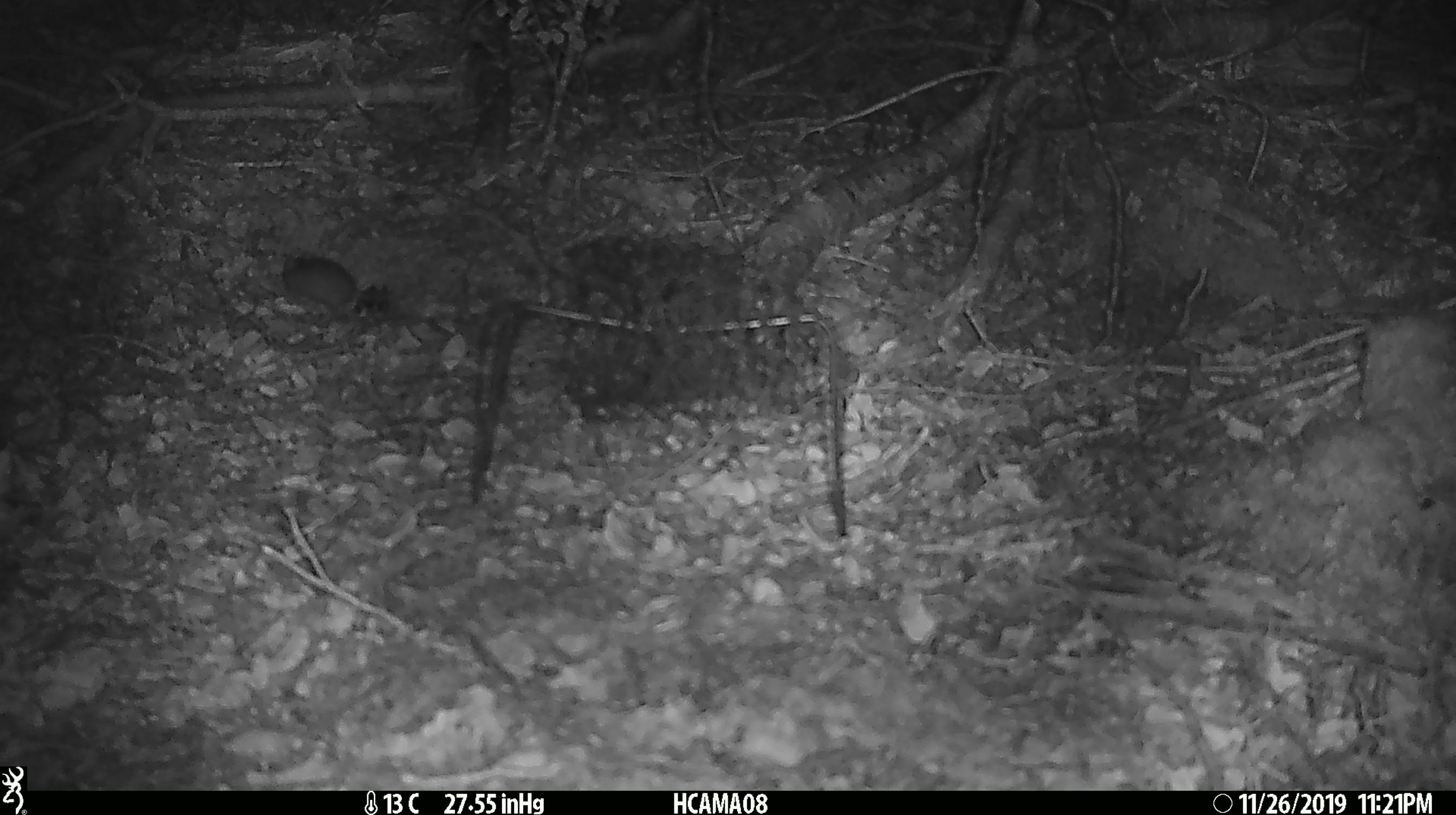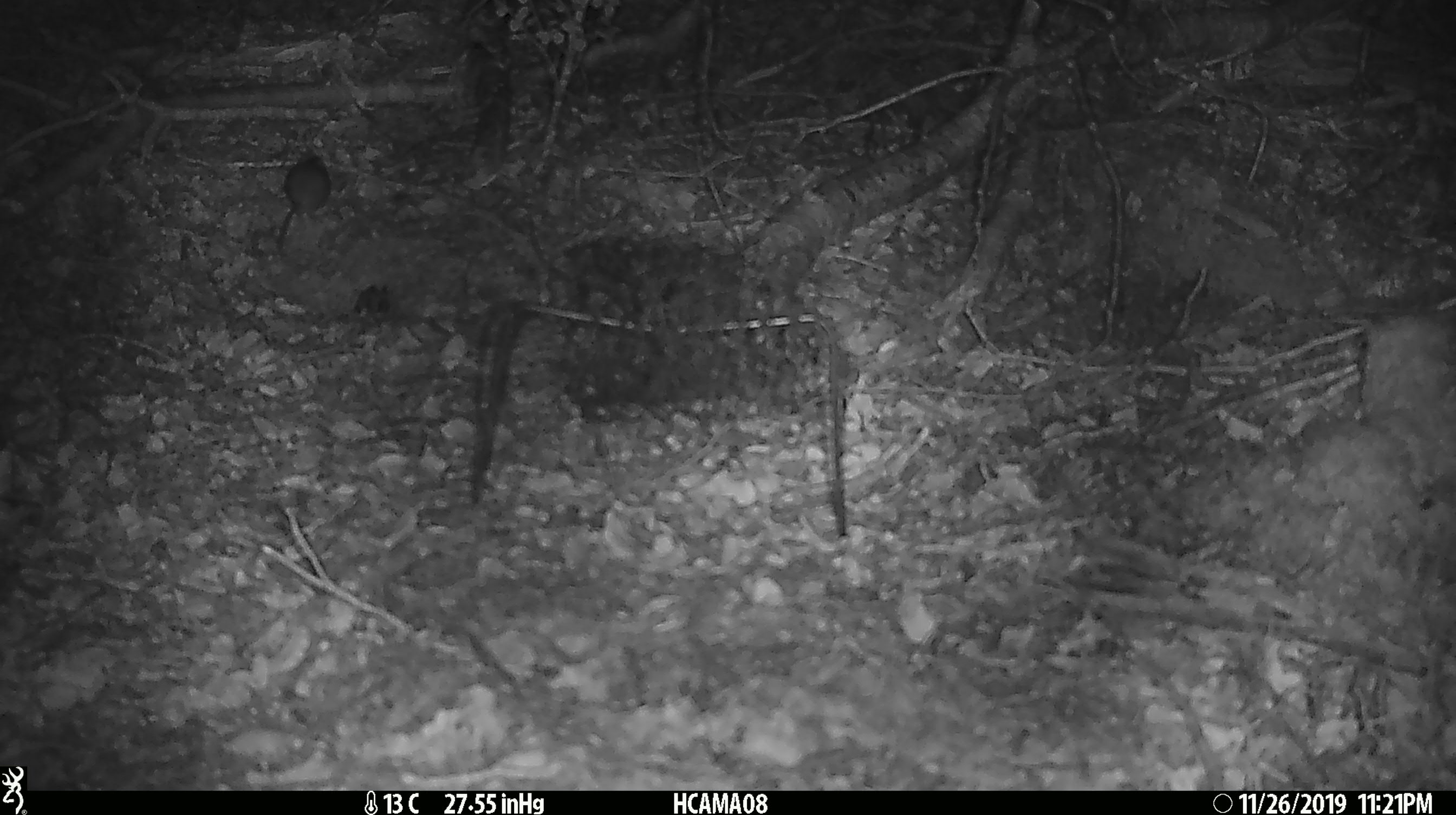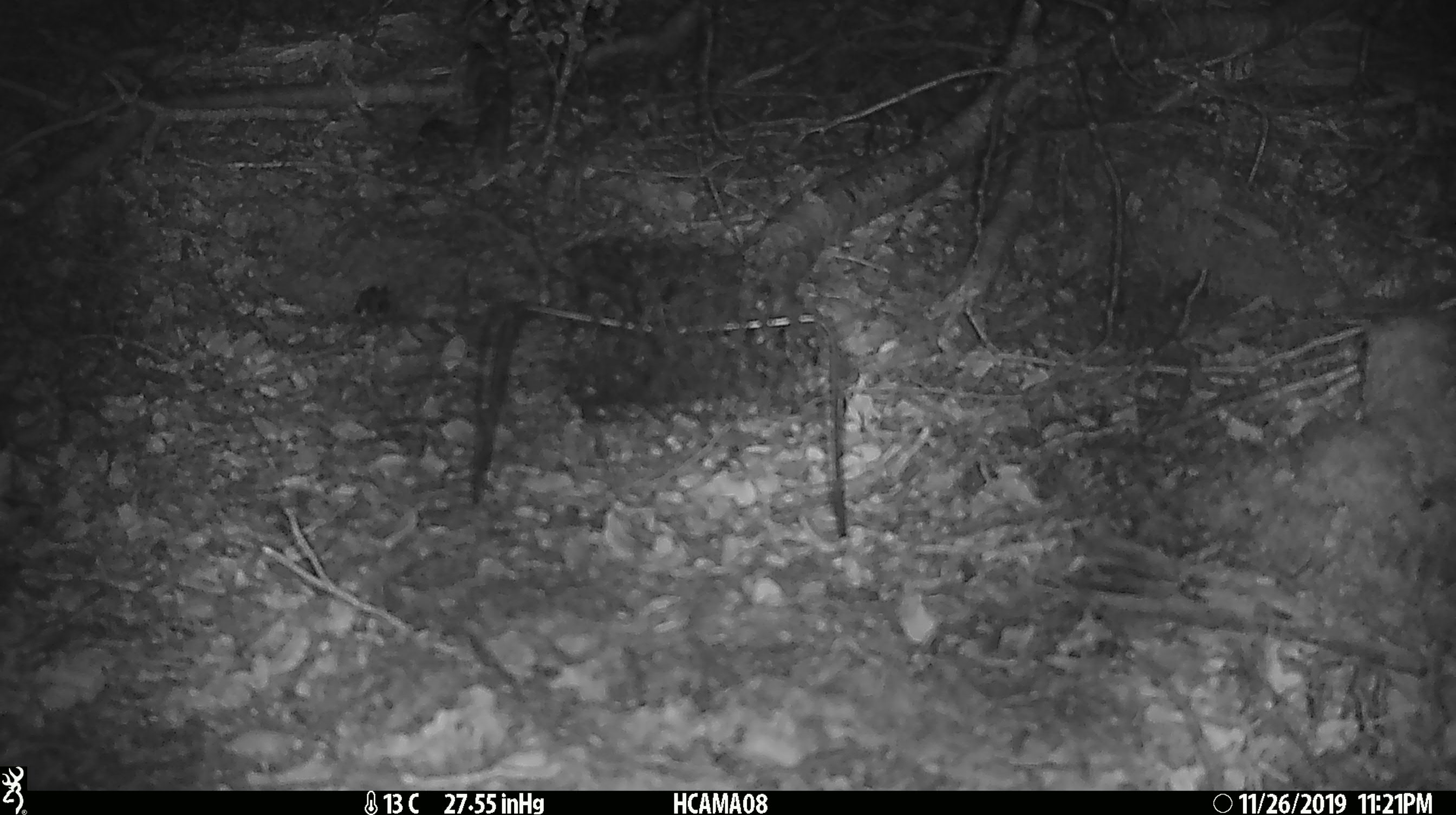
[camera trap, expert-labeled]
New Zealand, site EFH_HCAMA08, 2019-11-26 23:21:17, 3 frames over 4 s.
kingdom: Animalia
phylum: Chordata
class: Mammalia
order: Rodentia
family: Muridae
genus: Mus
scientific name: Mus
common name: mouse